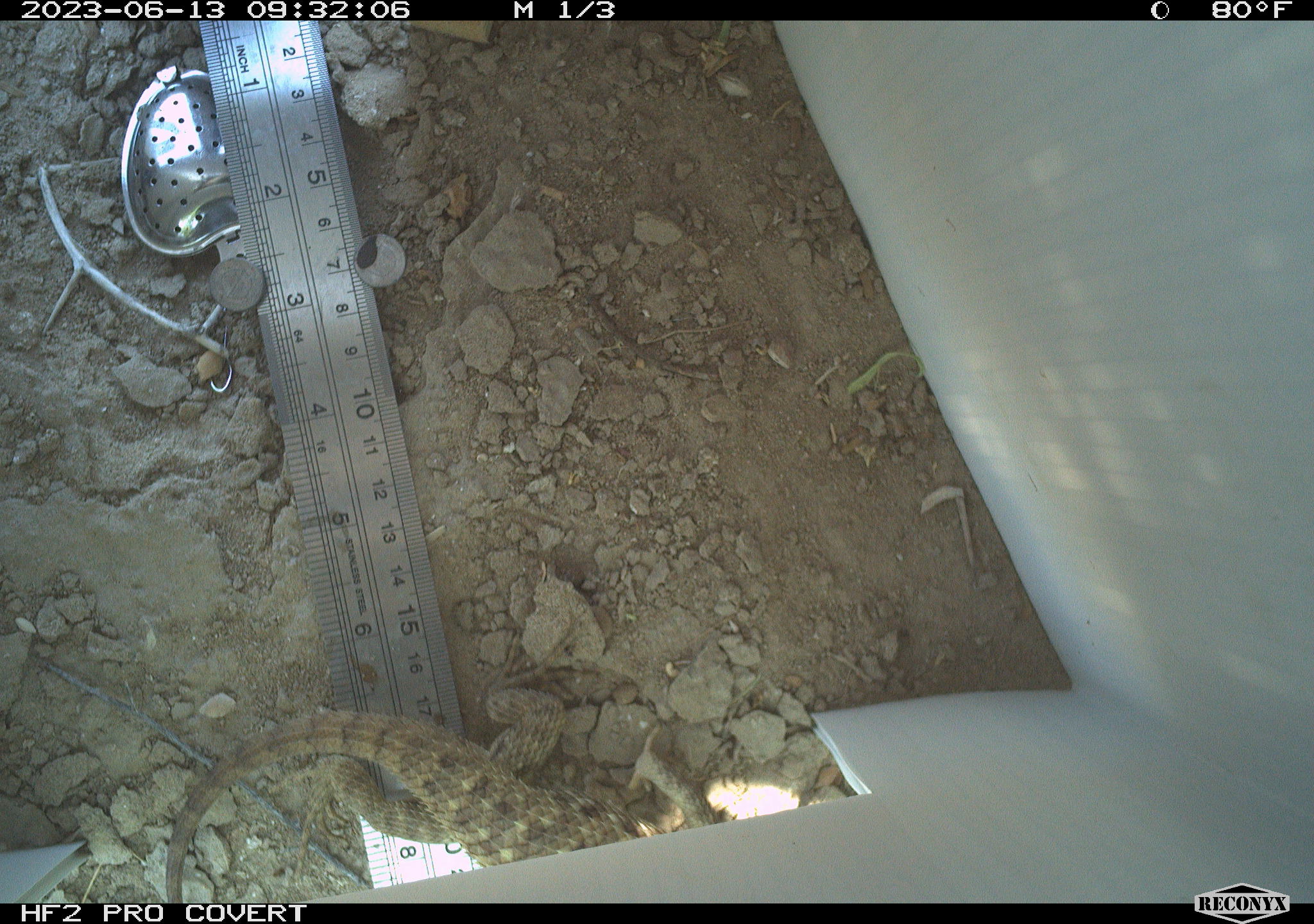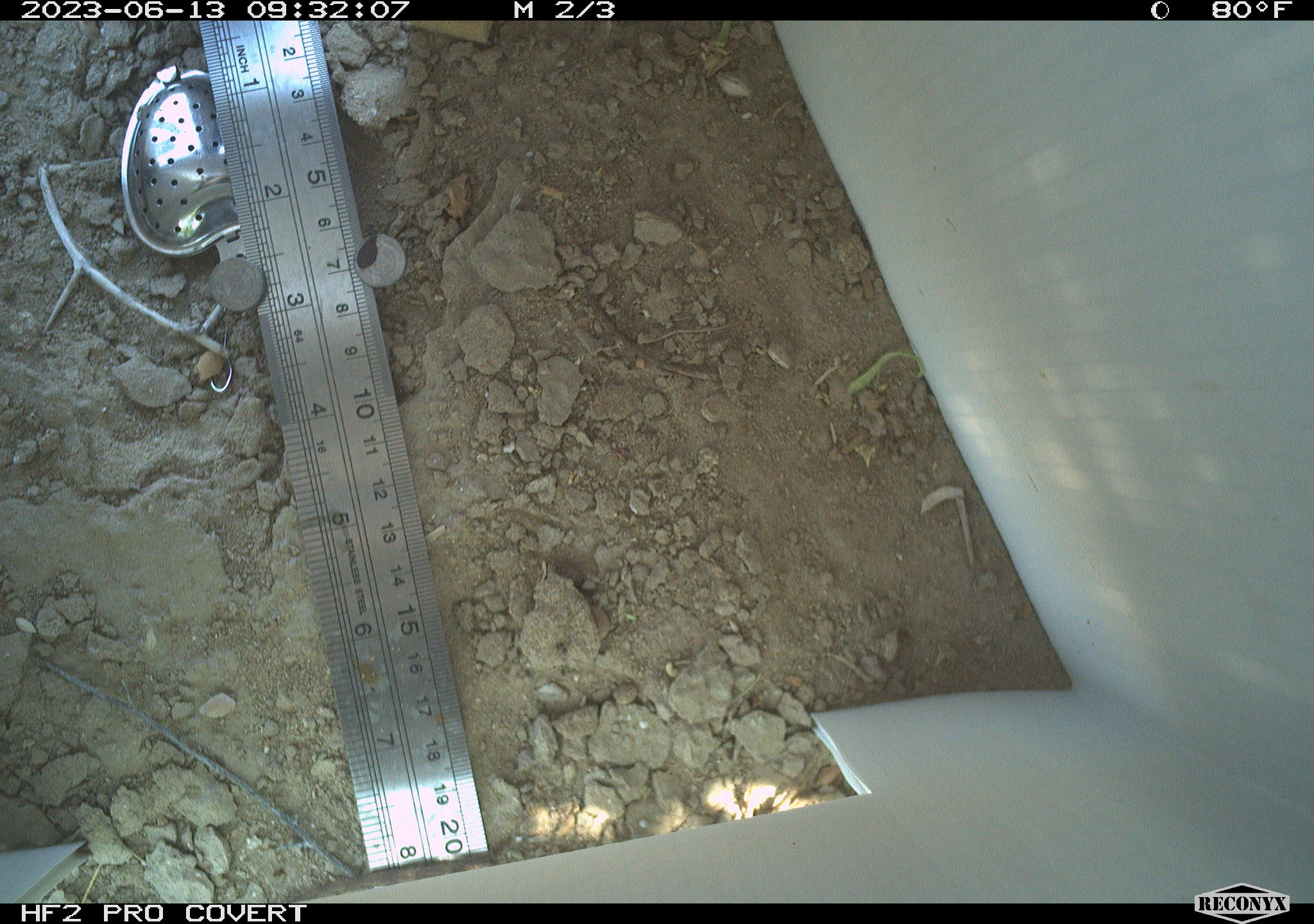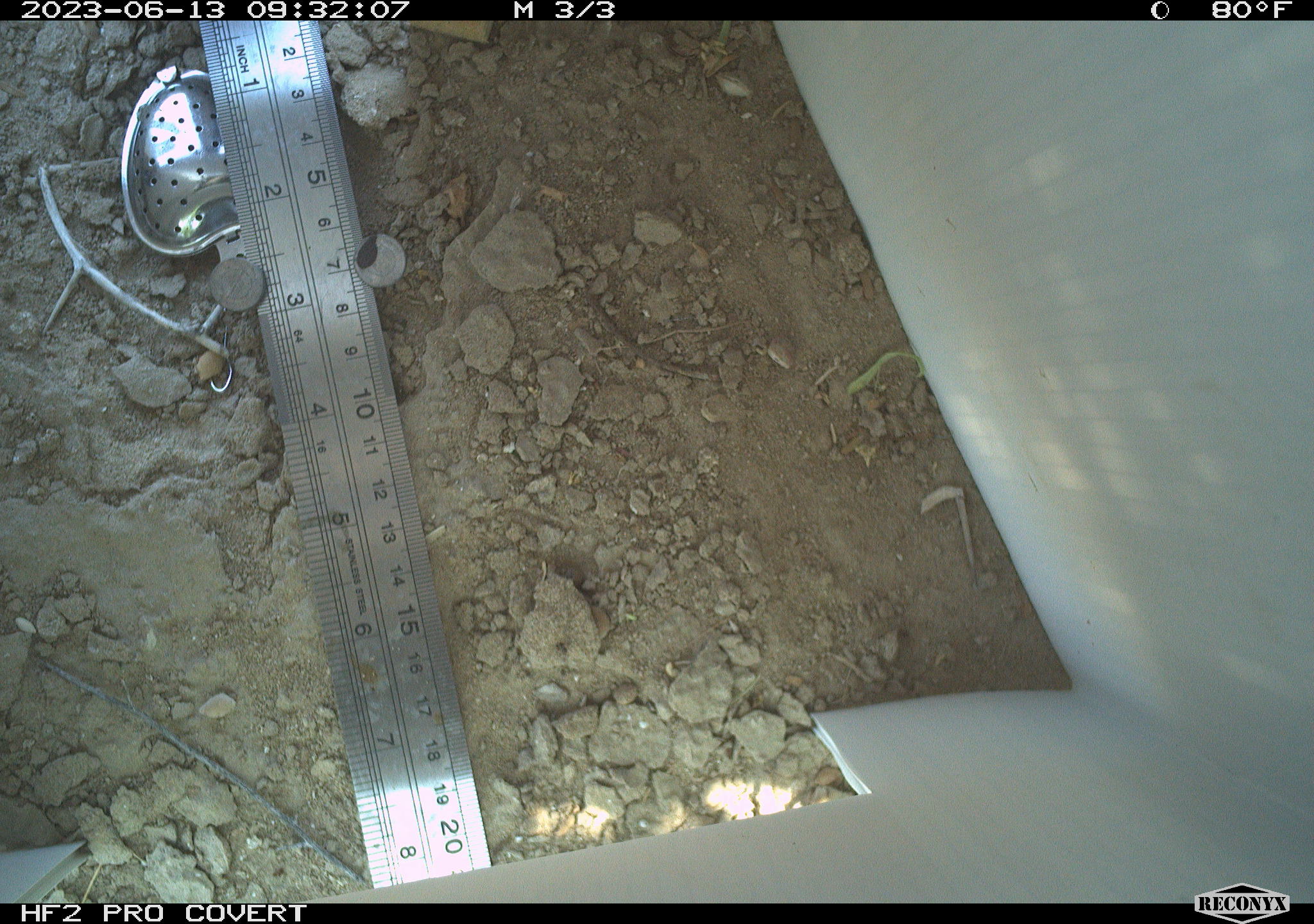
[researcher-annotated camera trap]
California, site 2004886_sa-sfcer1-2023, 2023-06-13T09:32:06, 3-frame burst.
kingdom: Animalia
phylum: Chordata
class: Reptilia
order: Squamata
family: Phrynosomatidae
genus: Sceloporus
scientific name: Sceloporus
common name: spiny lizards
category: sceloporus species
Sceloporus species (spiny lizards) (Sceloporus).